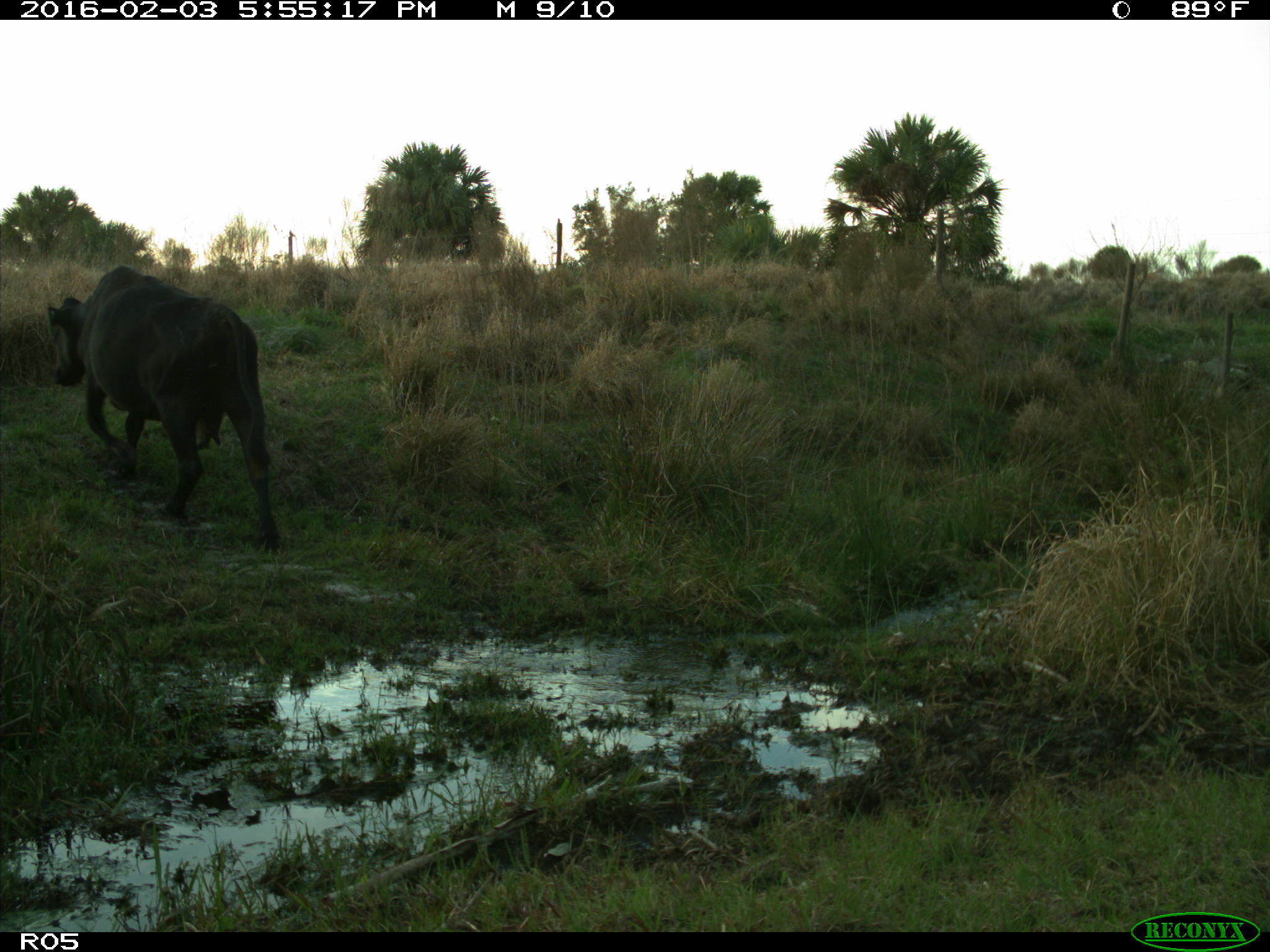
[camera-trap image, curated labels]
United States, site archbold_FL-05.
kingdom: Animalia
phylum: Chordata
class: Mammalia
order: Artiodactyla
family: Bovidae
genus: Bos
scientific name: Bos taurus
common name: domestic cow